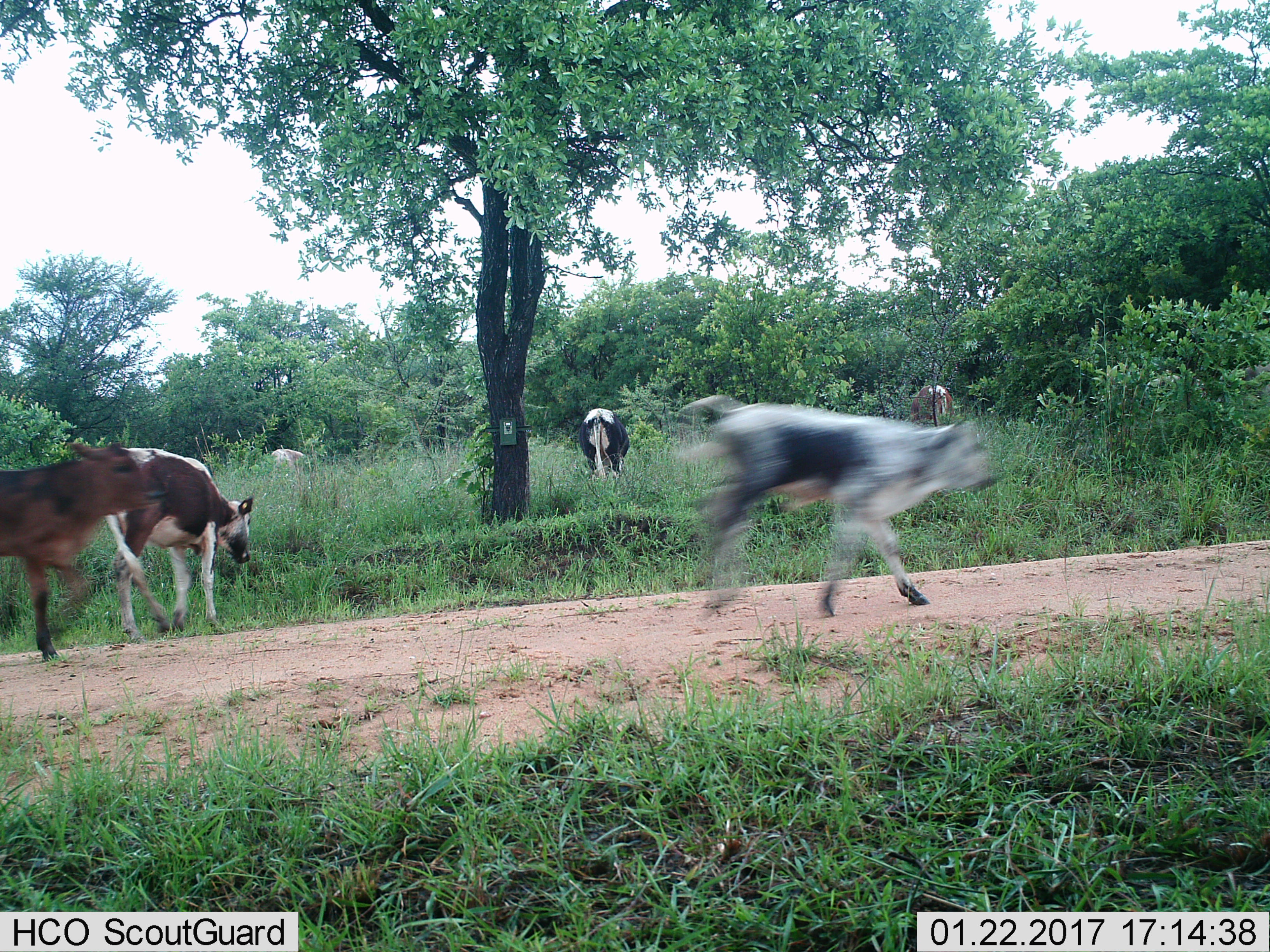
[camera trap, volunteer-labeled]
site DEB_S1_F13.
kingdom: Animalia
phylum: Chordata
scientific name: Vertebrata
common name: domestic animal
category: domesticanimal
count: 6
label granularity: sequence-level